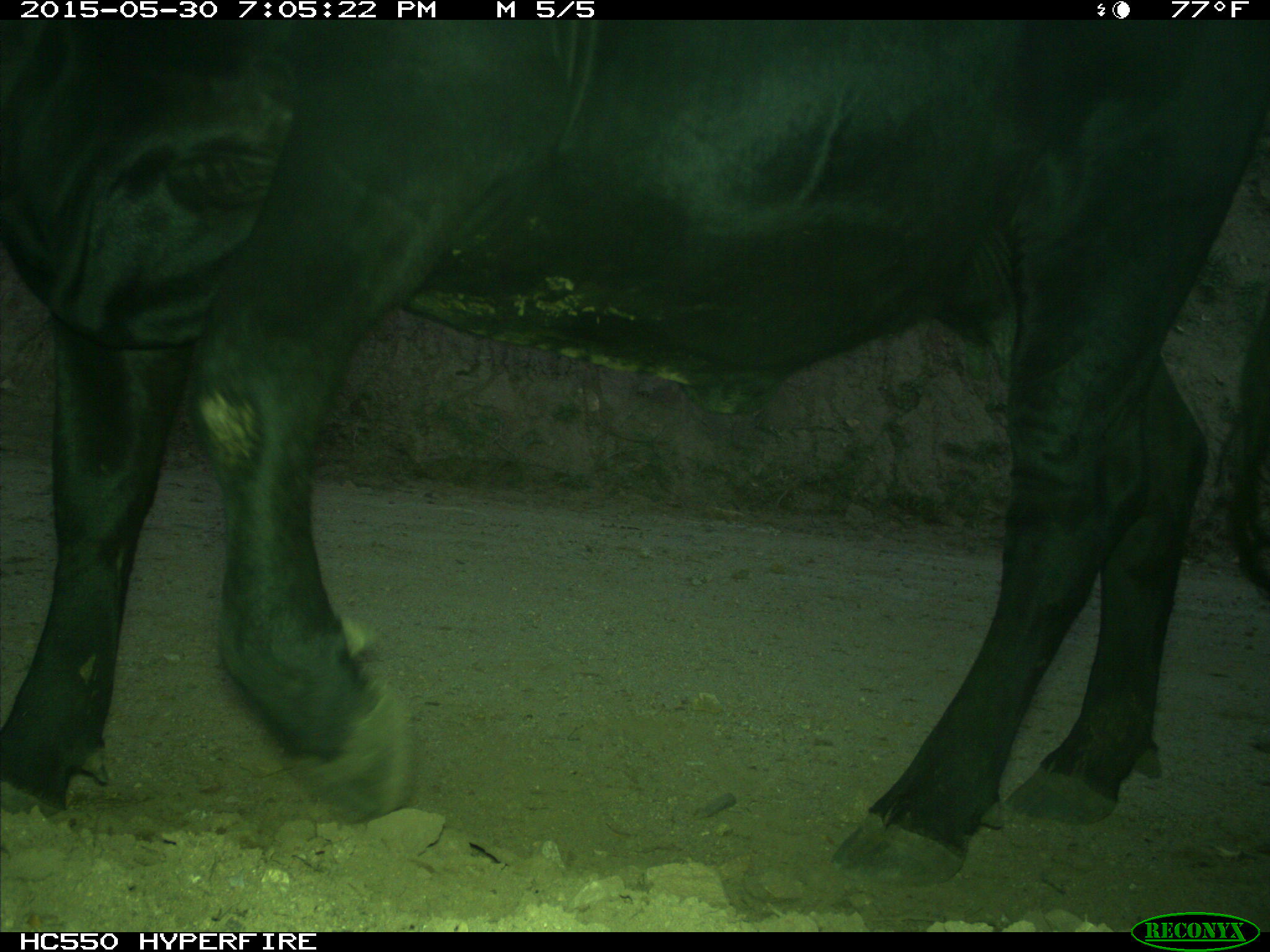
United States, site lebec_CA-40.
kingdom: Animalia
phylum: Chordata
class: Mammalia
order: Artiodactyla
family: Bovidae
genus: Bos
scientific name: Bos taurus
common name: domestic cow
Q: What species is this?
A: Bos taurus (domestic cow).